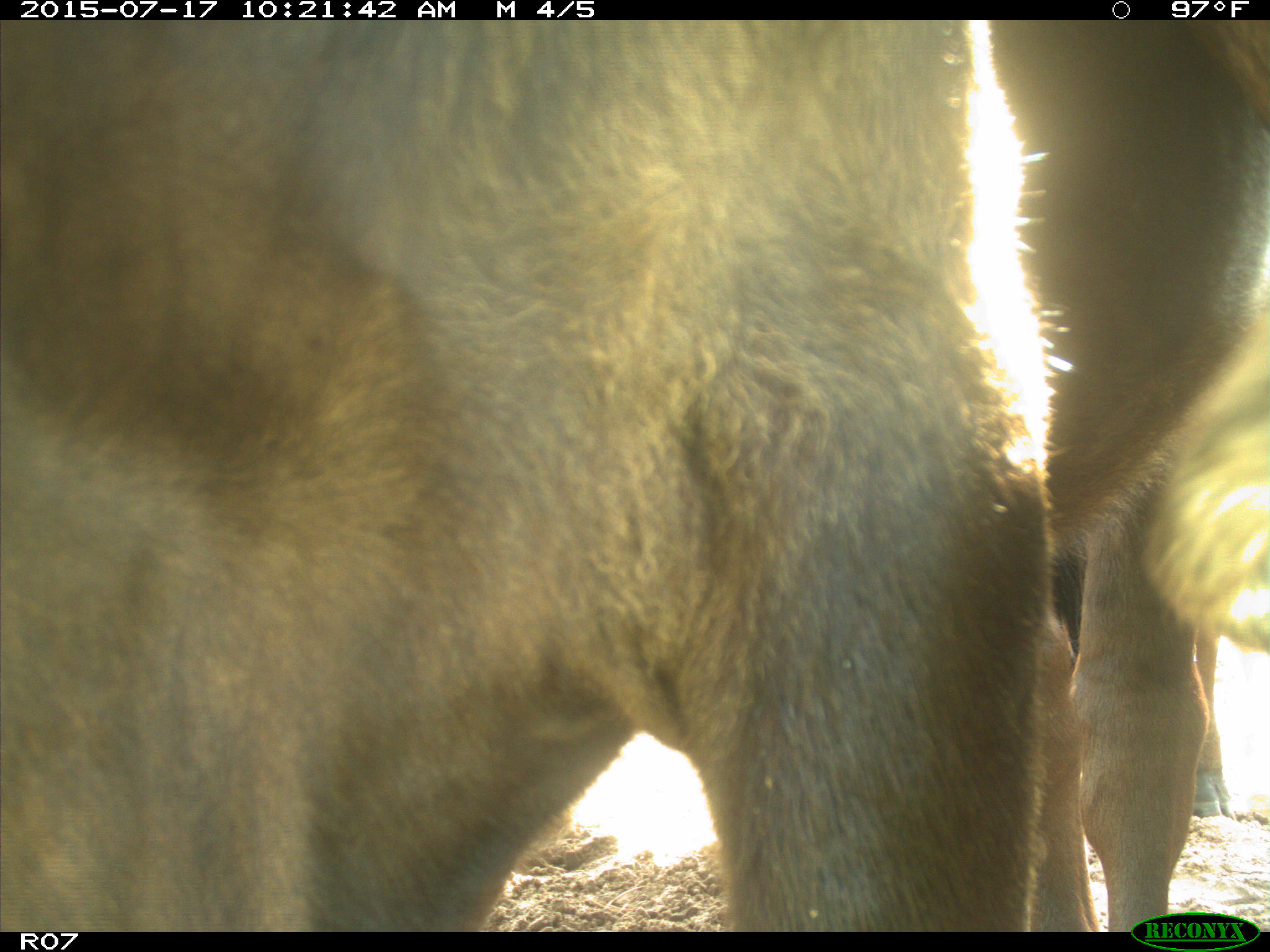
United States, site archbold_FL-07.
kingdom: Animalia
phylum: Chordata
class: Mammalia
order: Artiodactyla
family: Bovidae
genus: Bos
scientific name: Bos taurus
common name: domestic cow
Bos taurus (domestic cow).